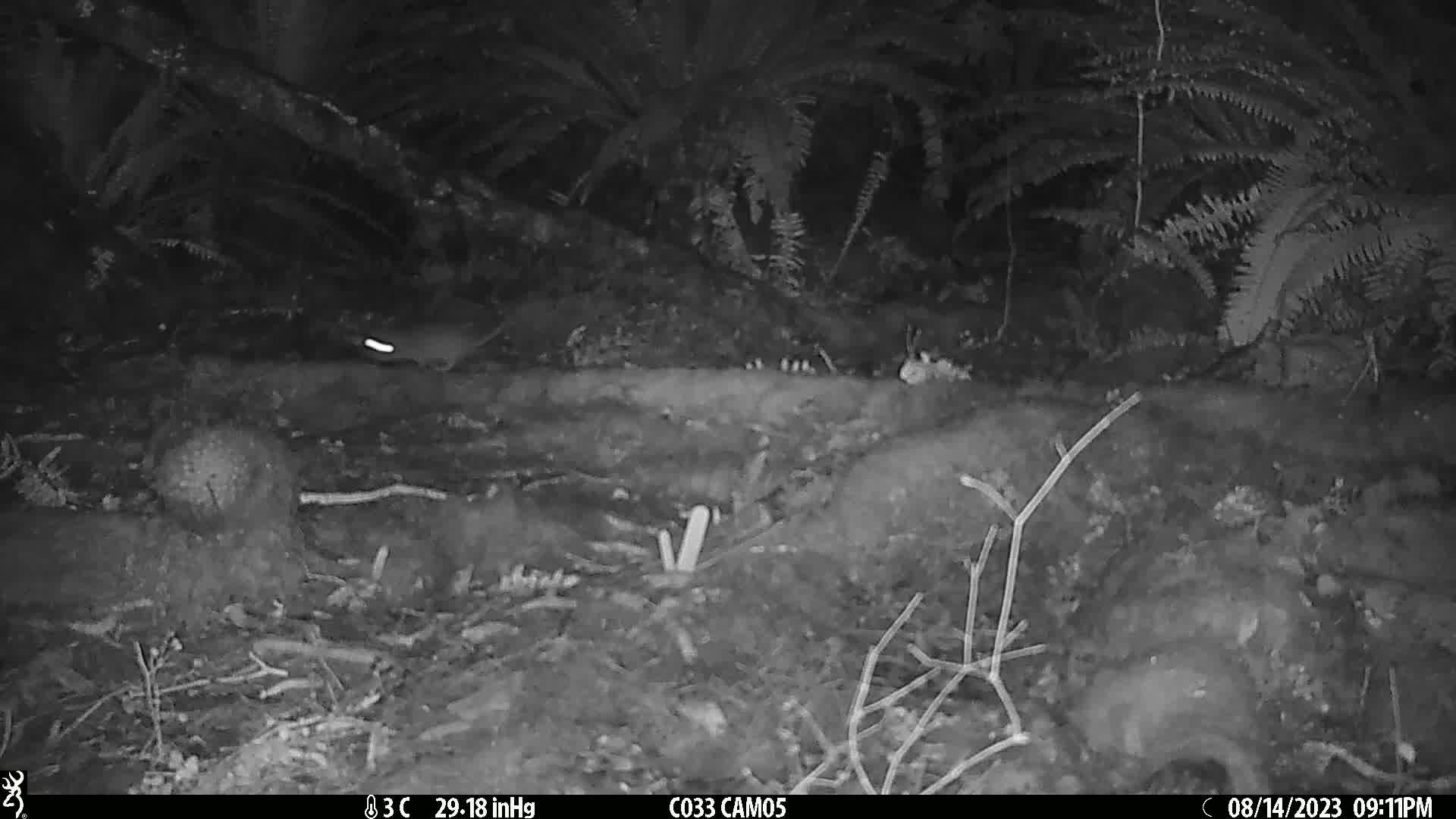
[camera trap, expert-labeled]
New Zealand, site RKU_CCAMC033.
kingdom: Animalia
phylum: Chordata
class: Mammalia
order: Rodentia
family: Muridae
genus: Rattus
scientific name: Rattus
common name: rat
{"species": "rat (Rattus)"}